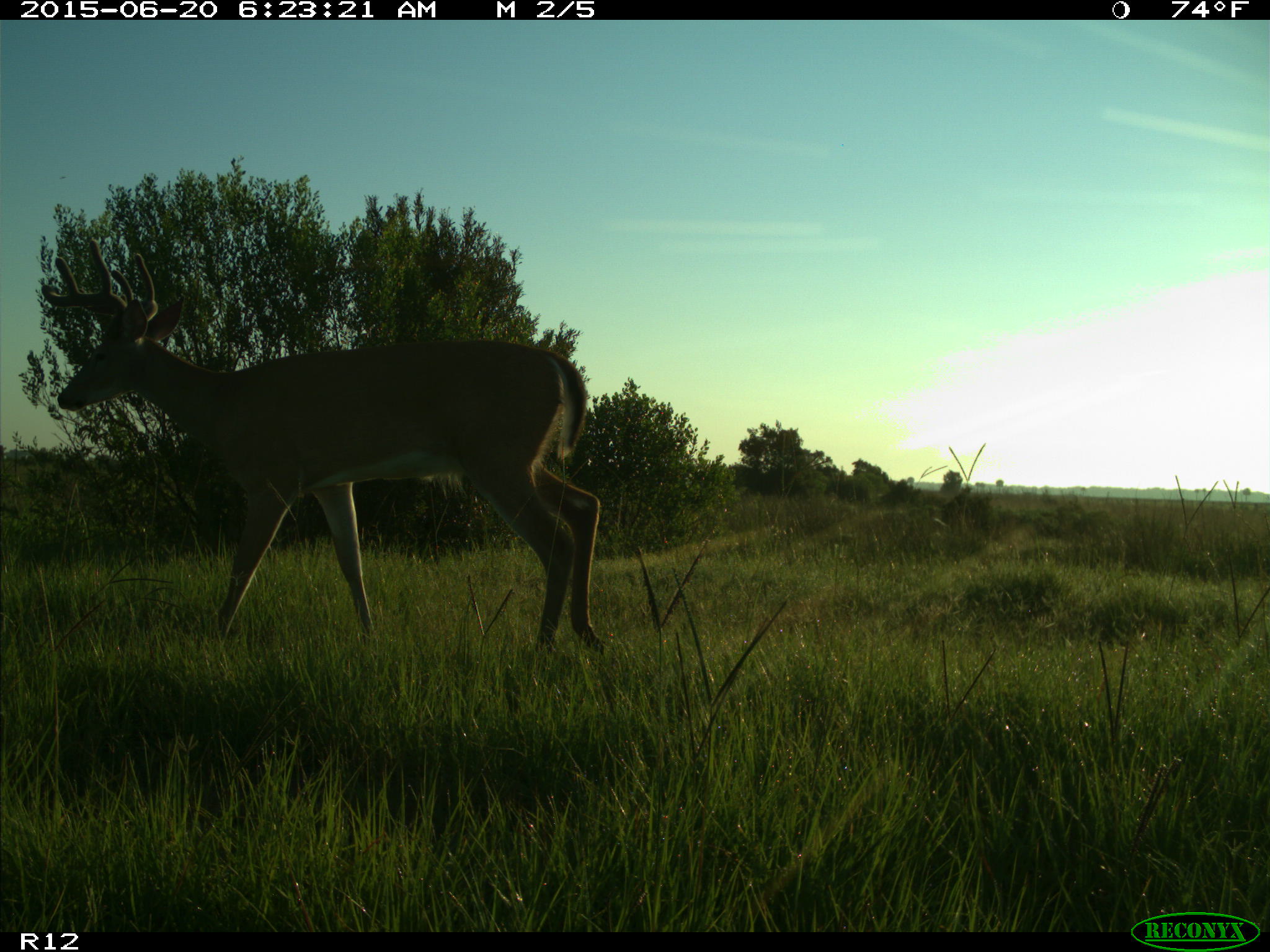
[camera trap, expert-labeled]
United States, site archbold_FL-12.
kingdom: Animalia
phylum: Chordata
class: Mammalia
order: Artiodactyla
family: Cervidae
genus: Odocoileus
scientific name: Odocoileus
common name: deer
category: unidentified deer